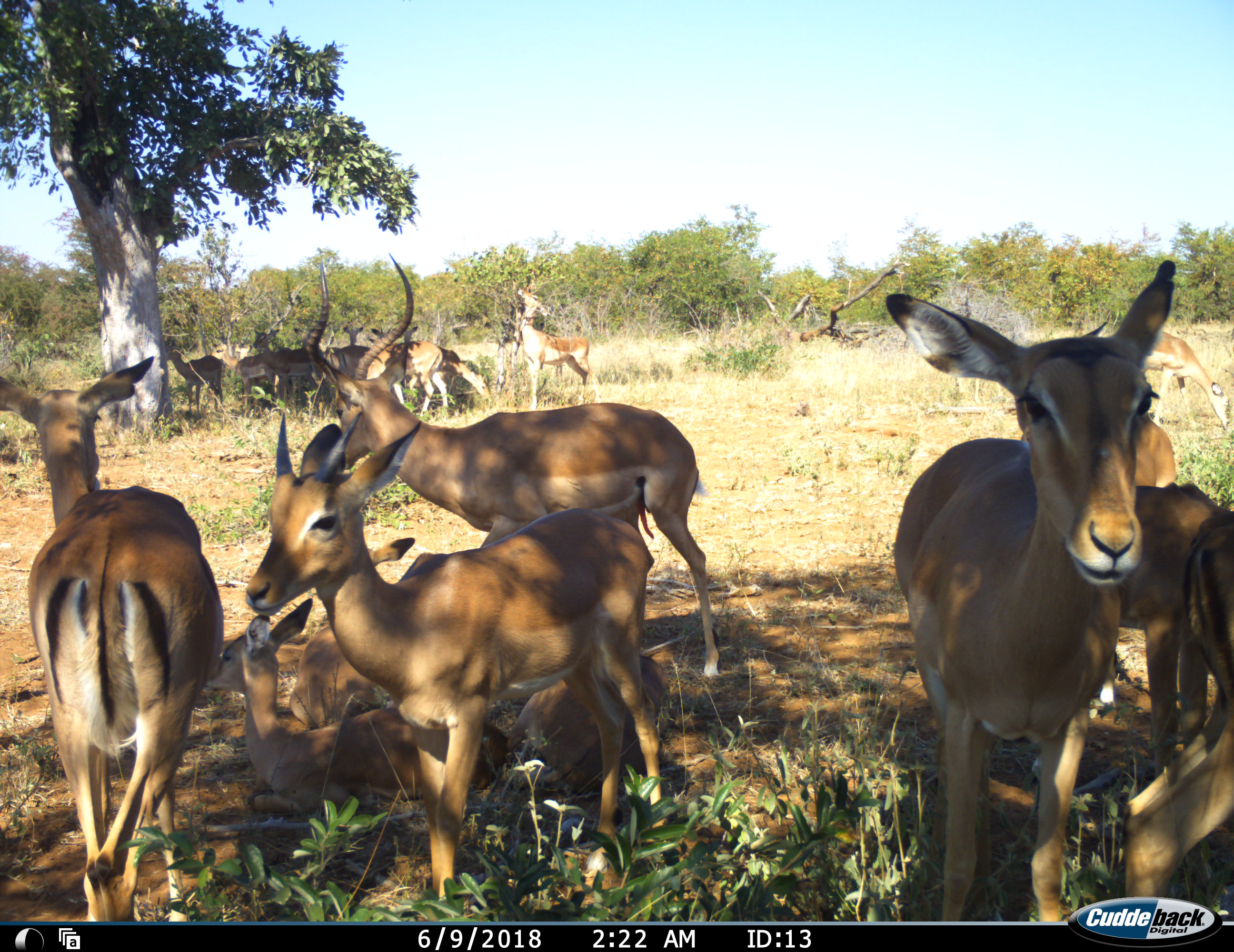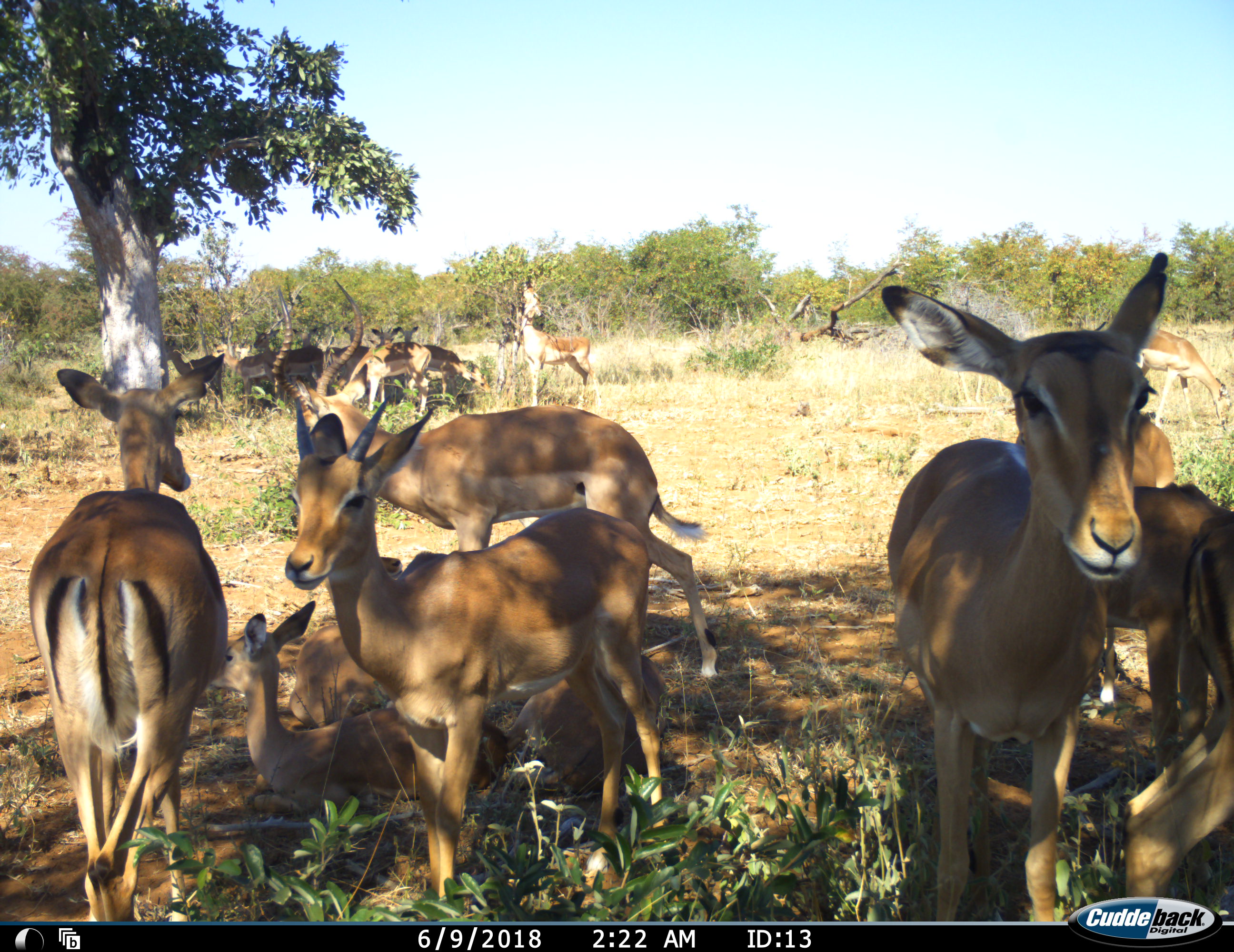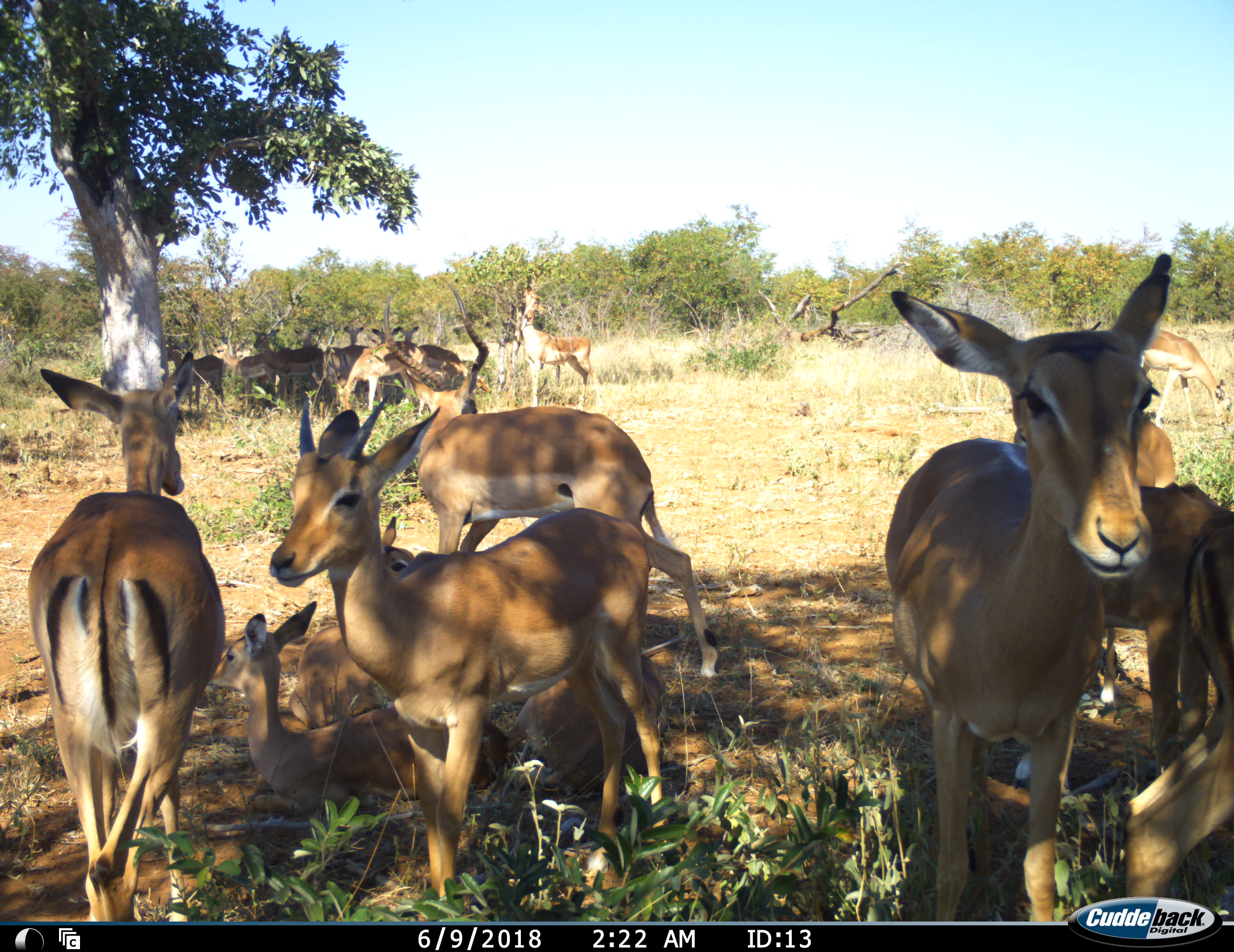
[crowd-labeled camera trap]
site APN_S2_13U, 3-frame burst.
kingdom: Animalia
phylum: Chordata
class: Mammalia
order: Artiodactyla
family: Bovidae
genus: Aepyceros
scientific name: Aepyceros melampus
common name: impala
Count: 11-50.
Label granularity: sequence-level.